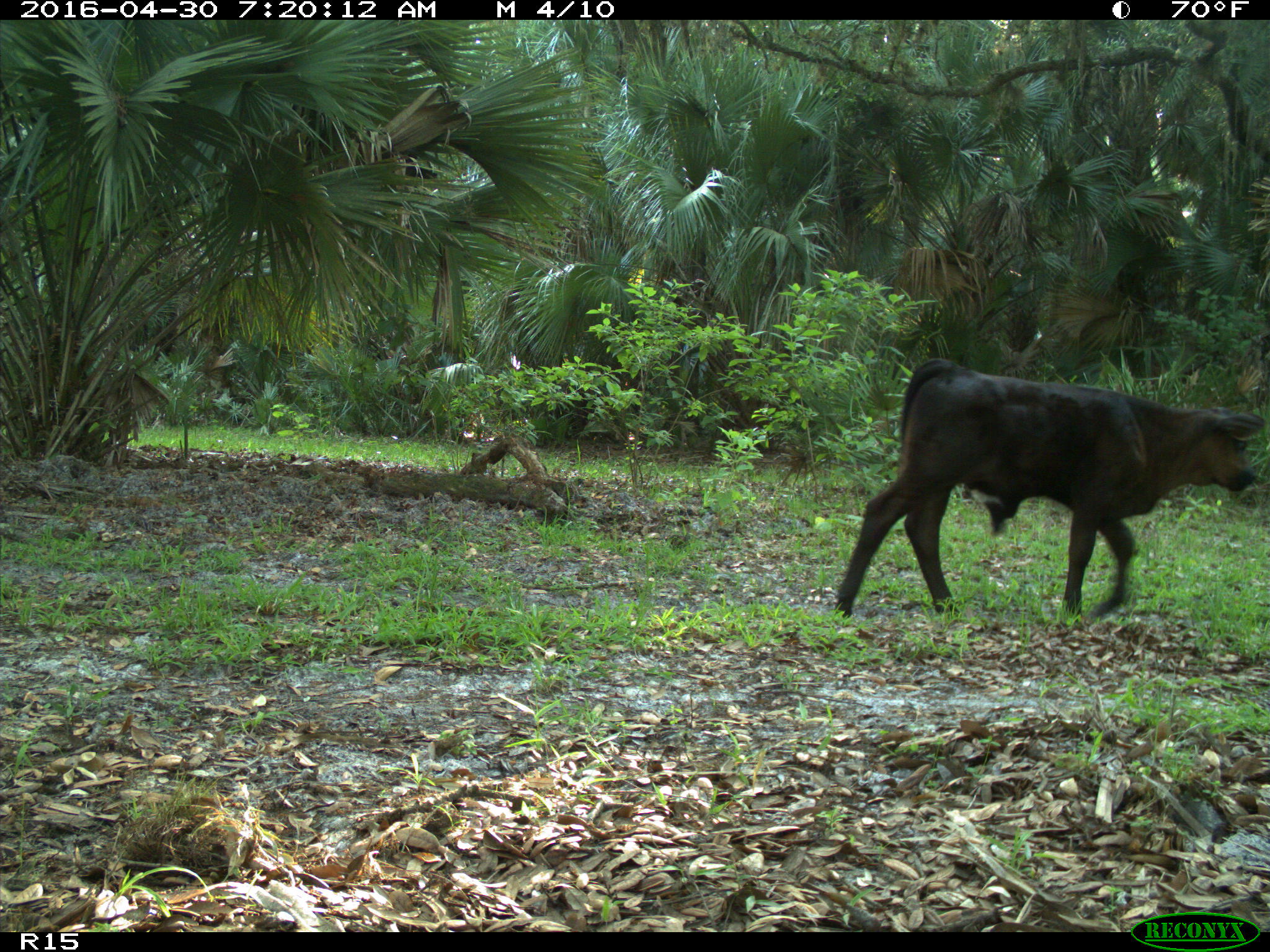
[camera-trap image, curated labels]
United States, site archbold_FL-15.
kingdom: Animalia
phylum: Chordata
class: Mammalia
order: Artiodactyla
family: Bovidae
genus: Bos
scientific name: Bos taurus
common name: domestic cow